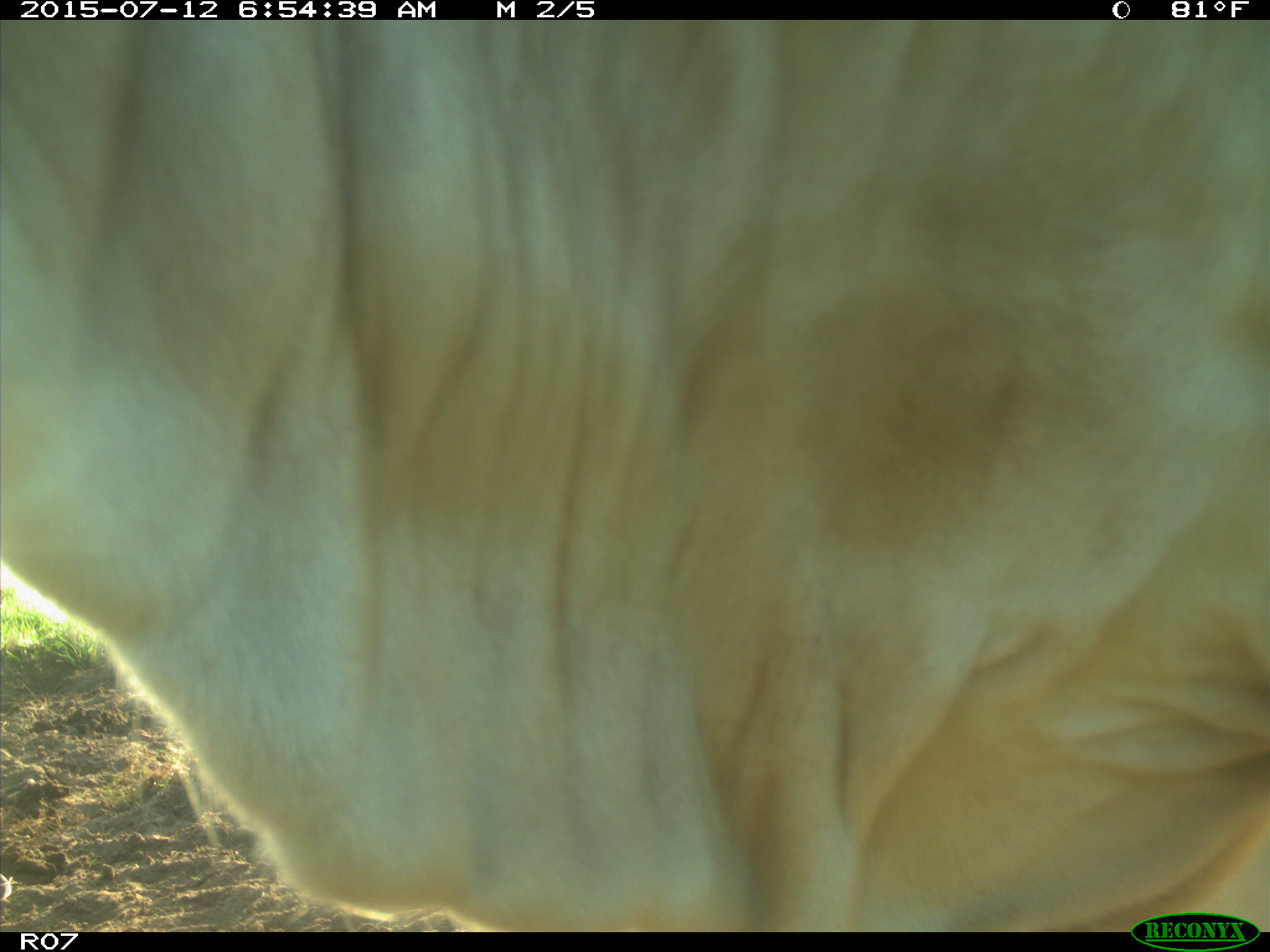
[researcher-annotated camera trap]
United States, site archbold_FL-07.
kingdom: Animalia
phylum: Chordata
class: Mammalia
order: Artiodactyla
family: Bovidae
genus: Bos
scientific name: Bos taurus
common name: domestic cow